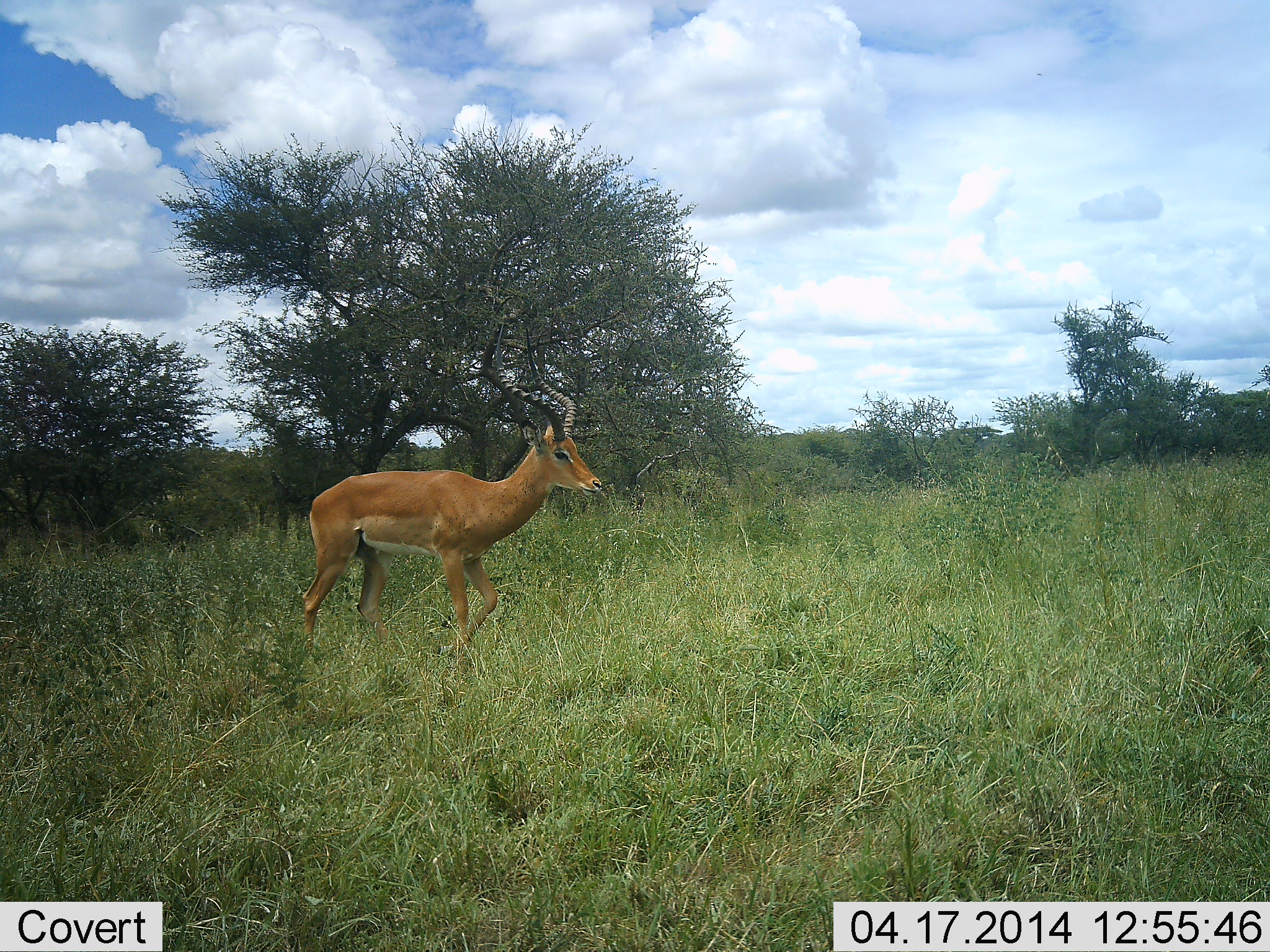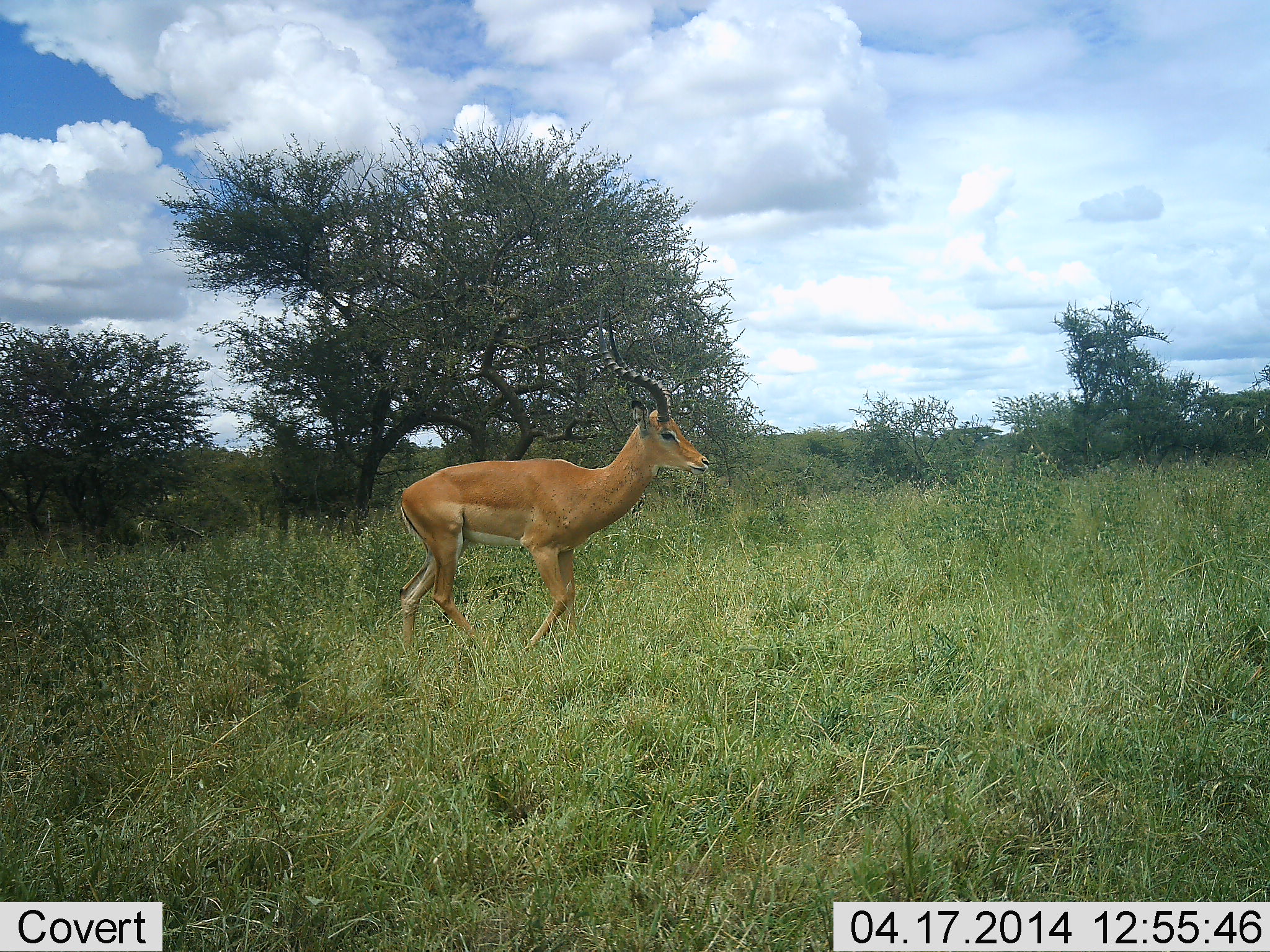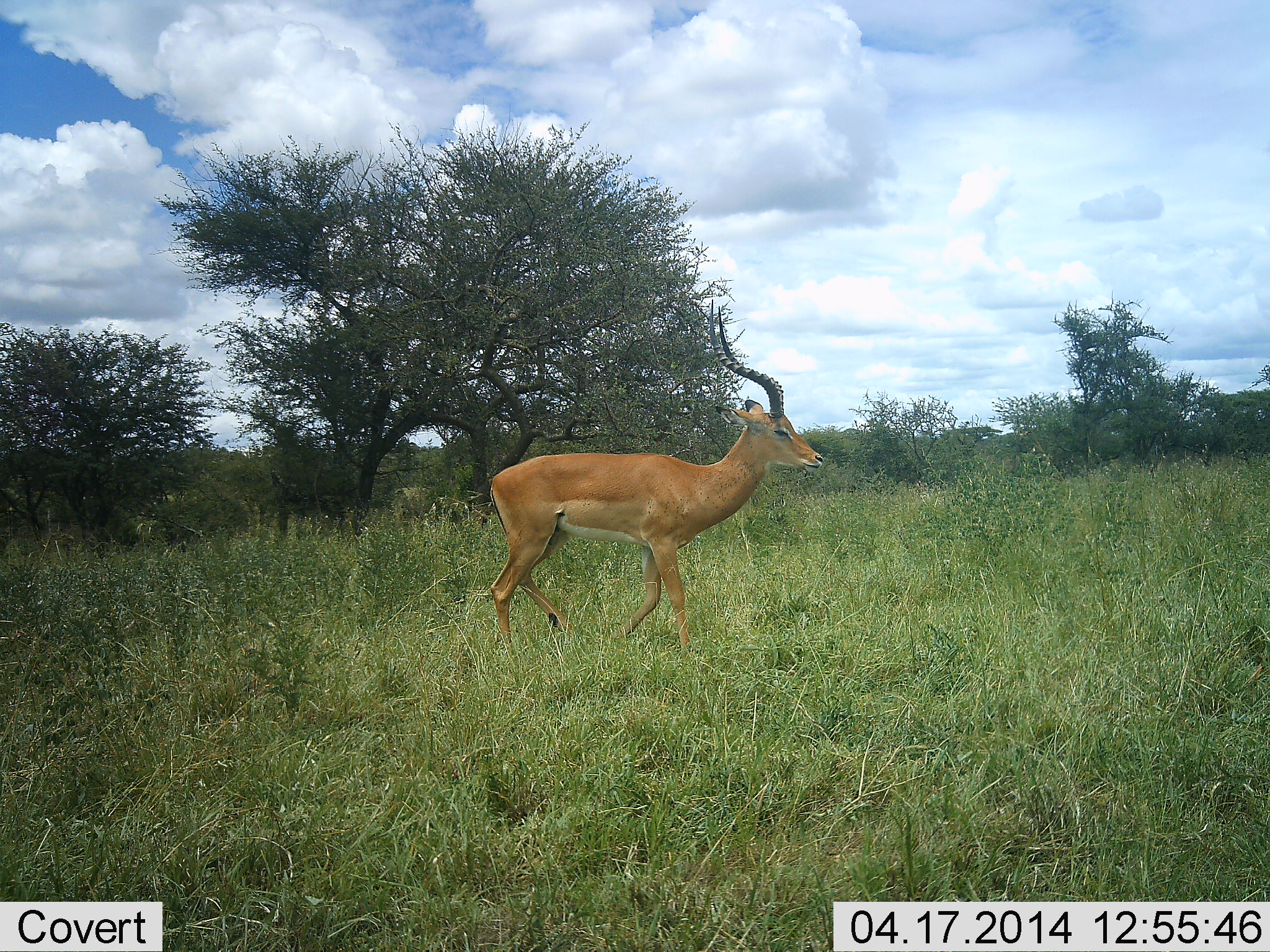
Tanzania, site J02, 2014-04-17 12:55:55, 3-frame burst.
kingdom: Animalia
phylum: Chordata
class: Mammalia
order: Artiodactyla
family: Bovidae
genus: Aepyceros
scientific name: Aepyceros melampus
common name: impala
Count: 1.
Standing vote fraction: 0%.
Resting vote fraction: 0%.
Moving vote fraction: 100%.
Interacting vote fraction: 0%.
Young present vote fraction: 0%.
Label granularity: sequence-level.